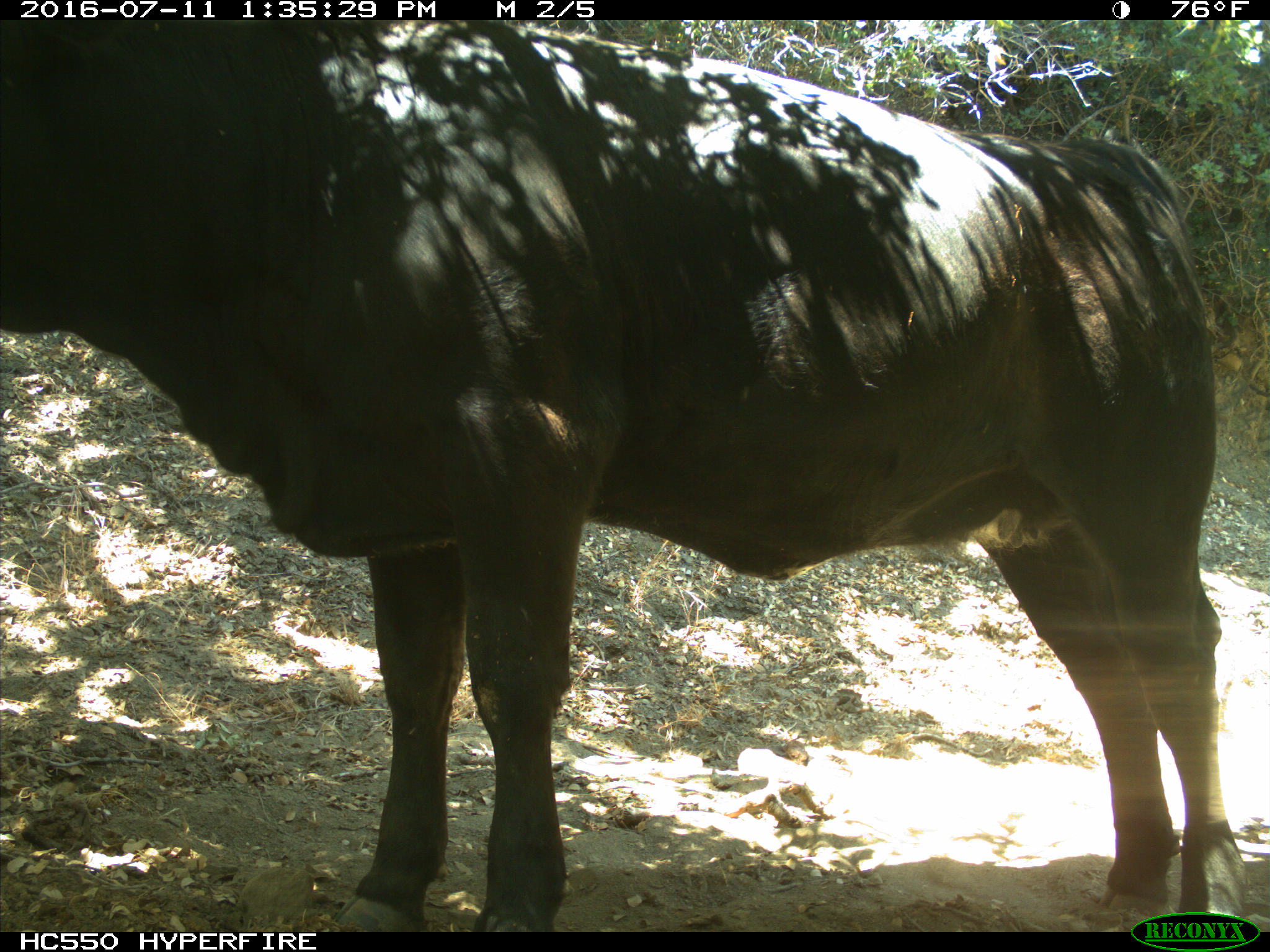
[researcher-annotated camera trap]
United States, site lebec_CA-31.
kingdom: Animalia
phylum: Chordata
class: Mammalia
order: Artiodactyla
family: Bovidae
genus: Bos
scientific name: Bos taurus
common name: domestic cow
Bos taurus (domestic cow).